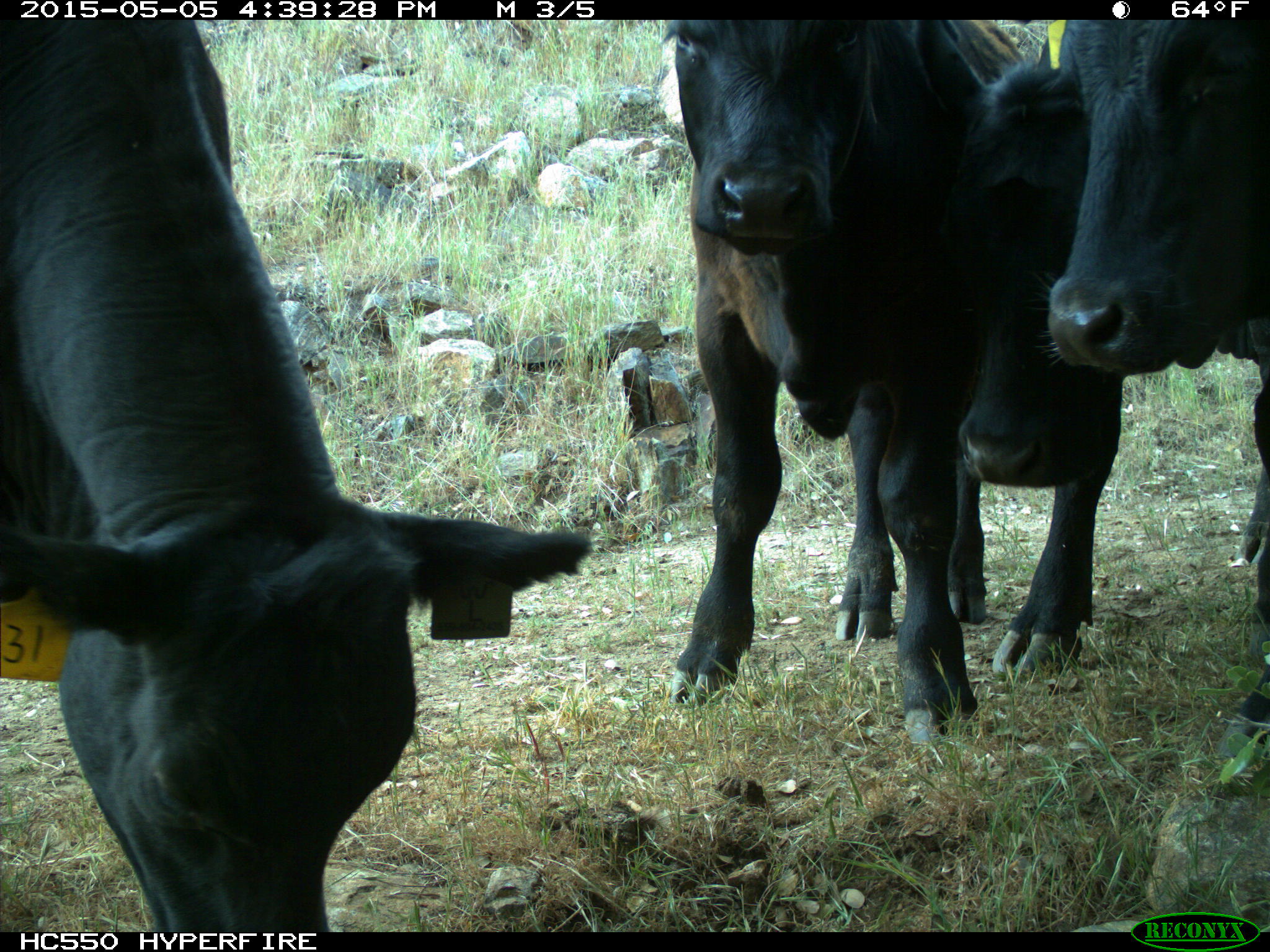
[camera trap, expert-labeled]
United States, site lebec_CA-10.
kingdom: Animalia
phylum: Chordata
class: Mammalia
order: Artiodactyla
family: Bovidae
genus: Bos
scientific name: Bos taurus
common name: domestic cow